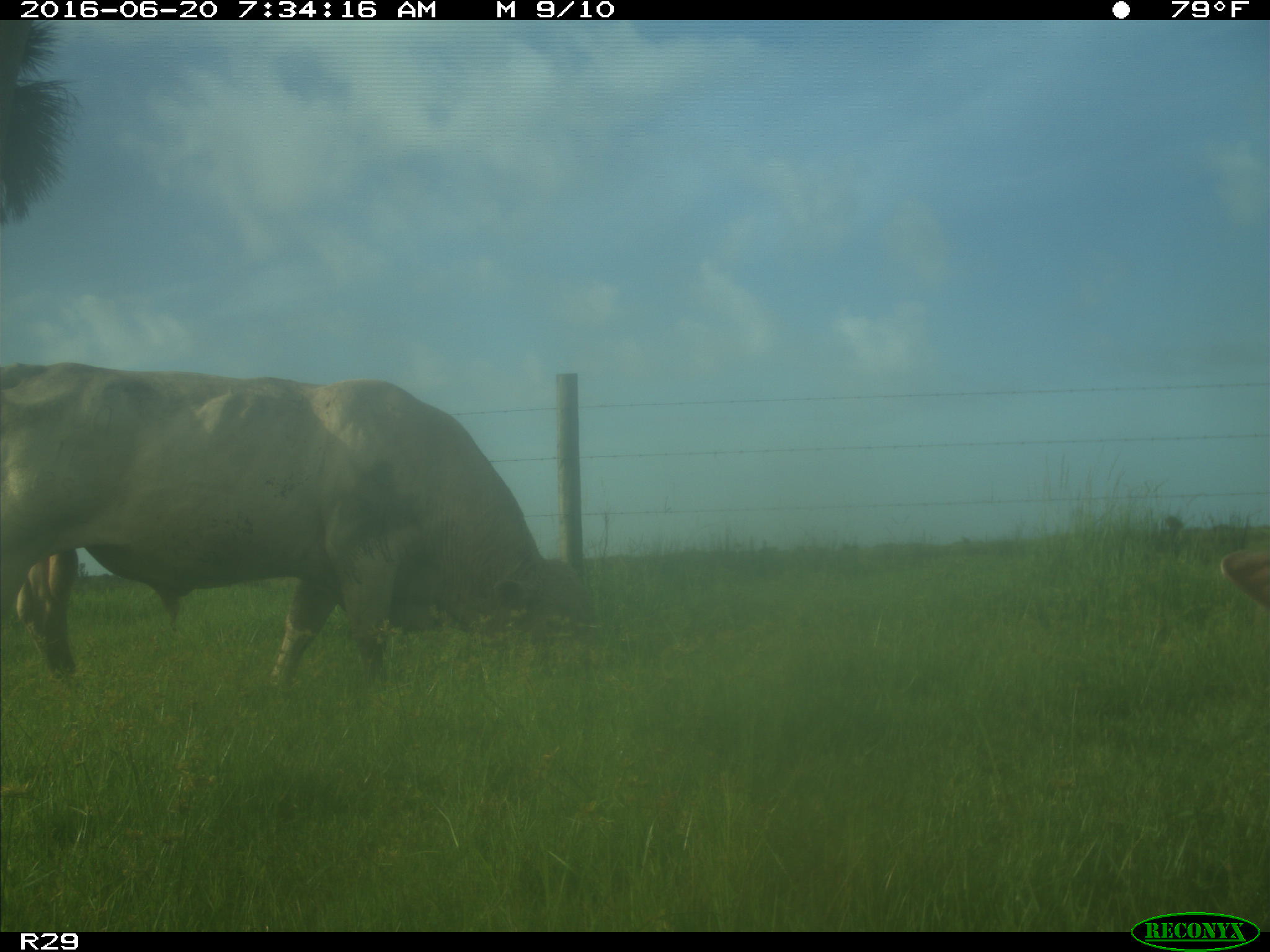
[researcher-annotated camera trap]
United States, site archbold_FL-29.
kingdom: Animalia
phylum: Chordata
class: Mammalia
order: Artiodactyla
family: Bovidae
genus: Bos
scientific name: Bos taurus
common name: domestic cow